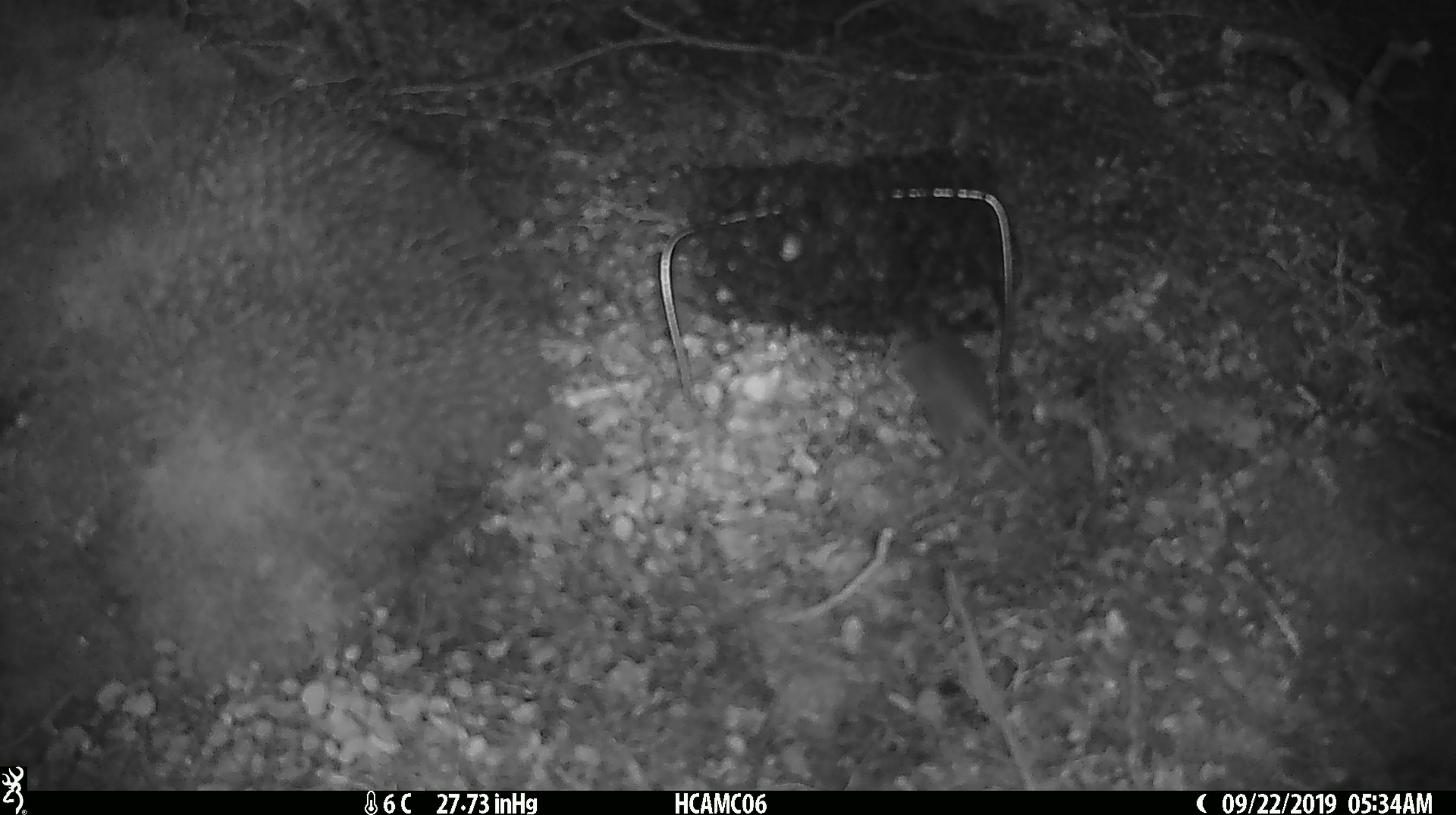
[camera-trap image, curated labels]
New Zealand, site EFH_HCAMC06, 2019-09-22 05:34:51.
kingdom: Animalia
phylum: Chordata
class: Mammalia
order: Rodentia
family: Muridae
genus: Mus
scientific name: Mus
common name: mouse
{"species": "mouse (Mus)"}